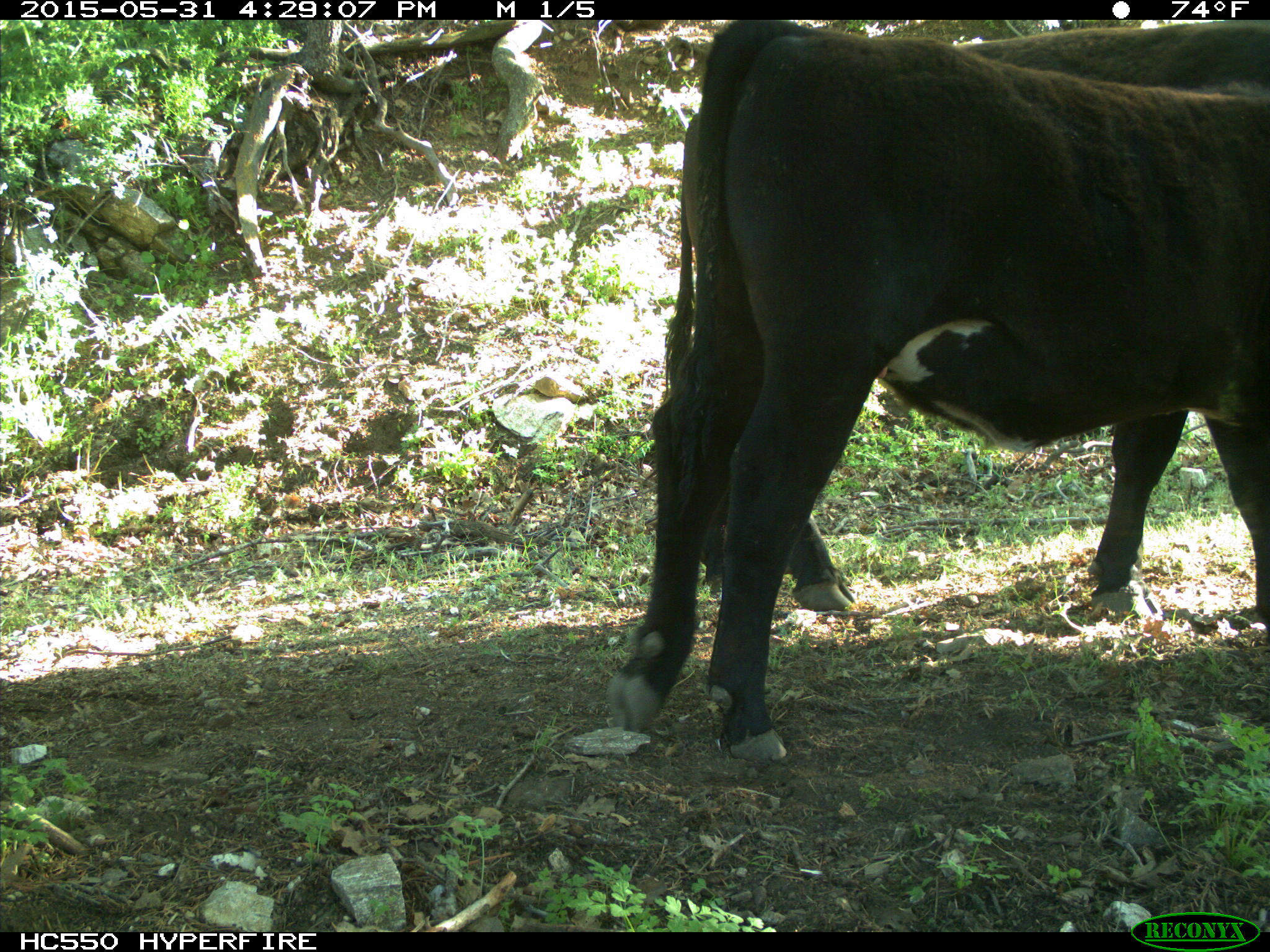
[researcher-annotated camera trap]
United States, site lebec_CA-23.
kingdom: Animalia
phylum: Chordata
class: Mammalia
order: Artiodactyla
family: Bovidae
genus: Bos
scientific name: Bos taurus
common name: domestic cow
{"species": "Bos taurus (domestic cow)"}